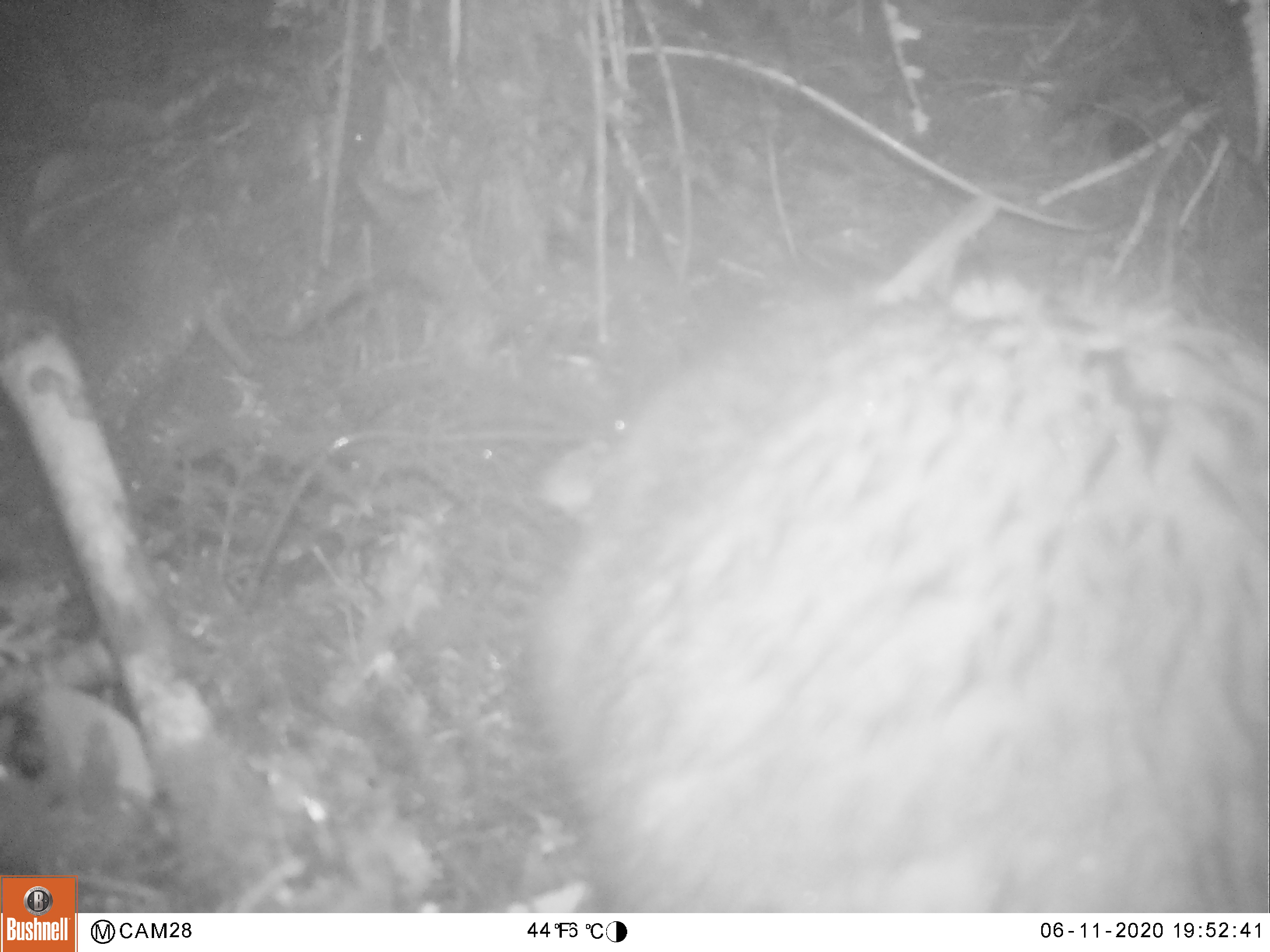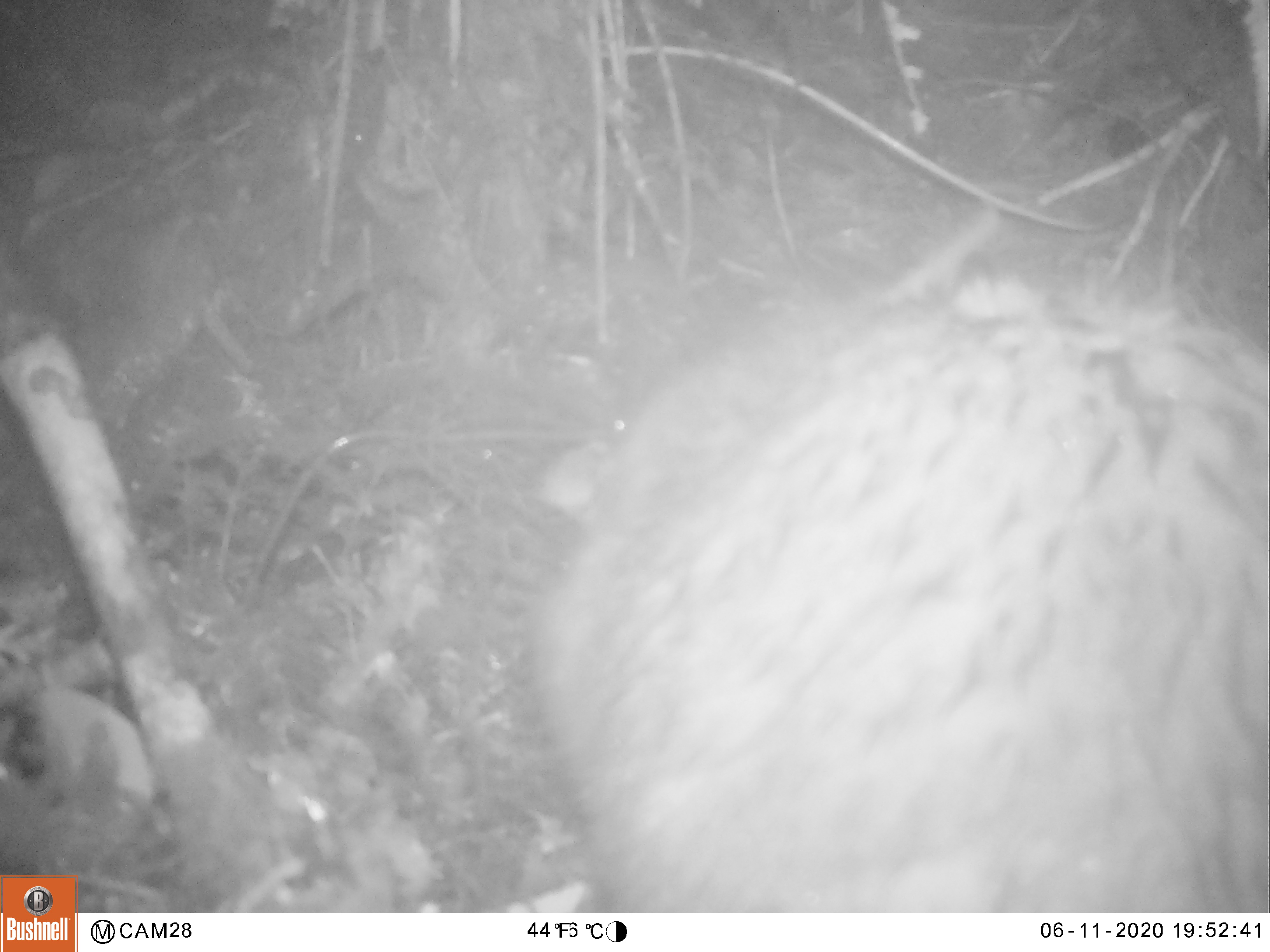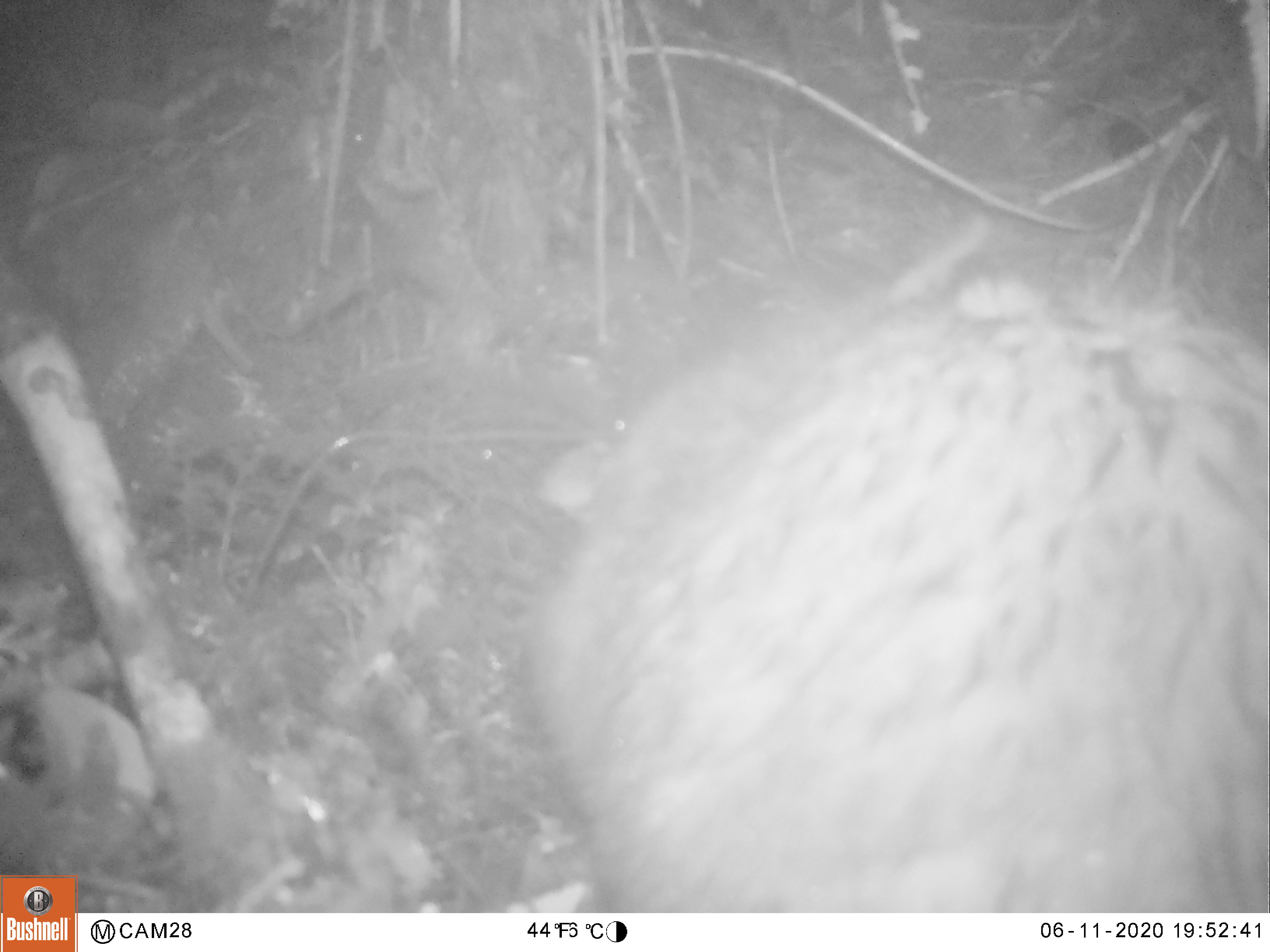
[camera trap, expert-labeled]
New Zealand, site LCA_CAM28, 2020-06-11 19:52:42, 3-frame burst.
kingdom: Animalia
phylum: Chordata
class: Mammalia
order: Diprotodontia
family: Phalangeridae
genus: Trichosurus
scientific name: Trichosurus vulpecula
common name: common brushtail possum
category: possum